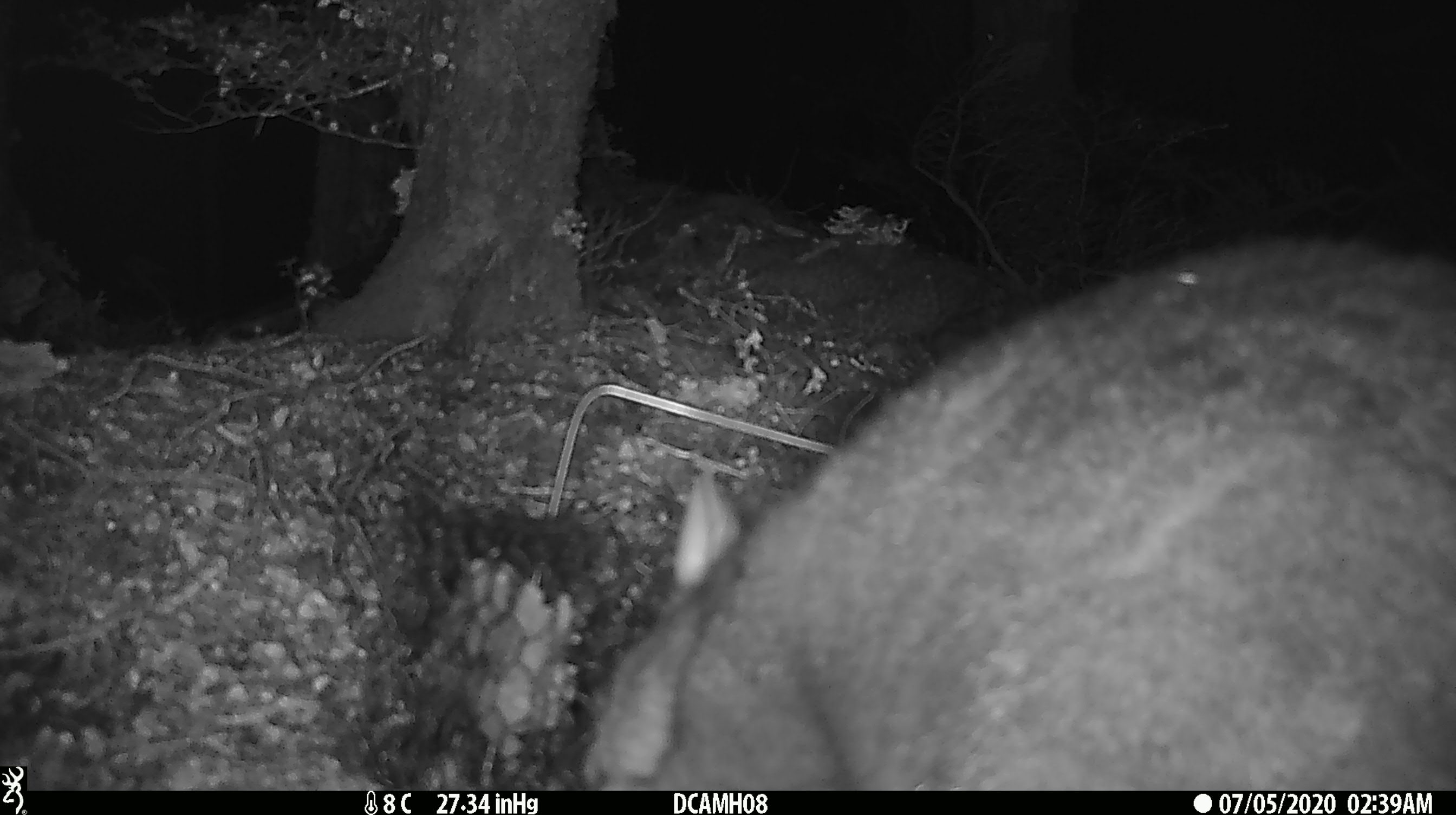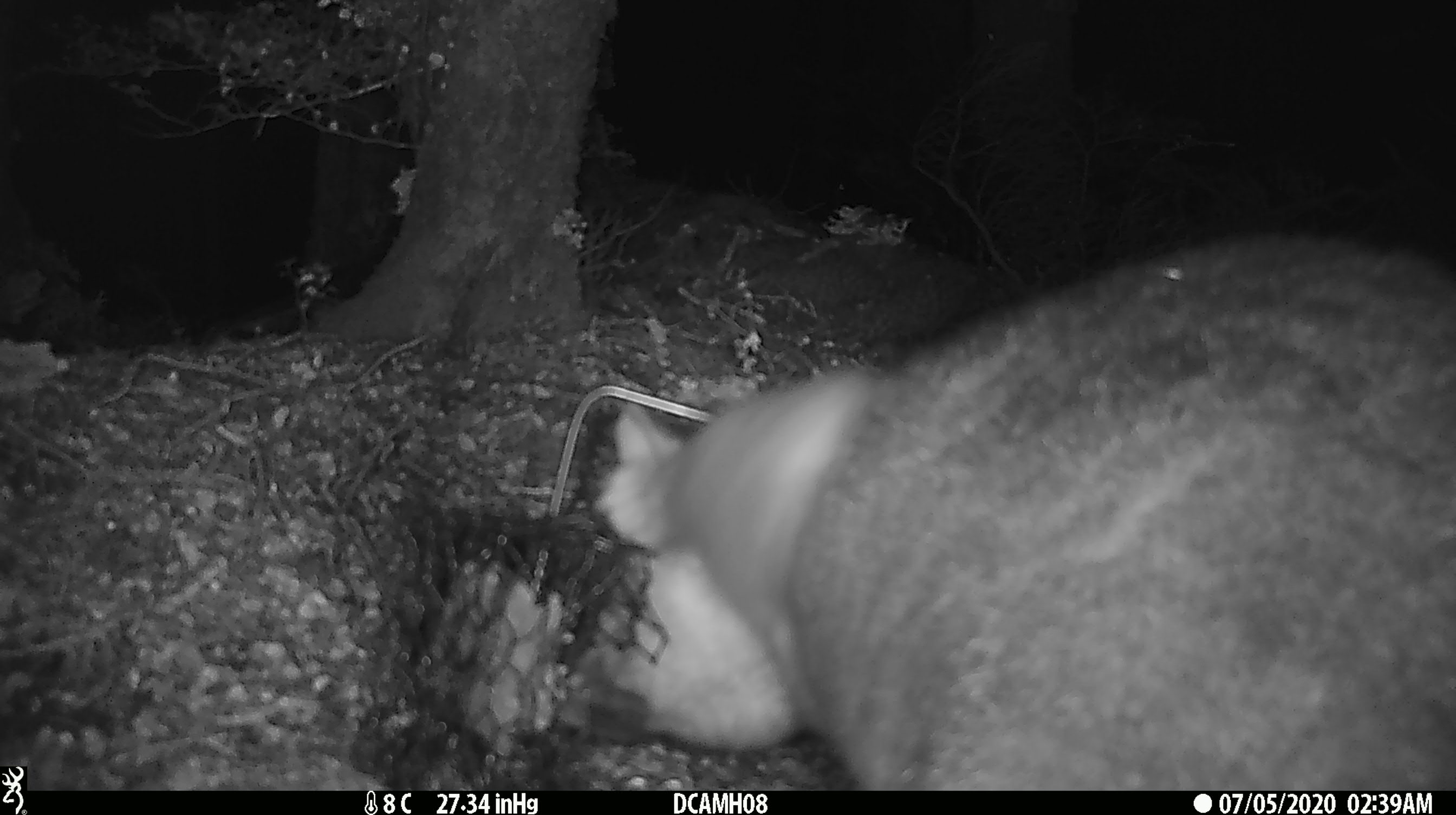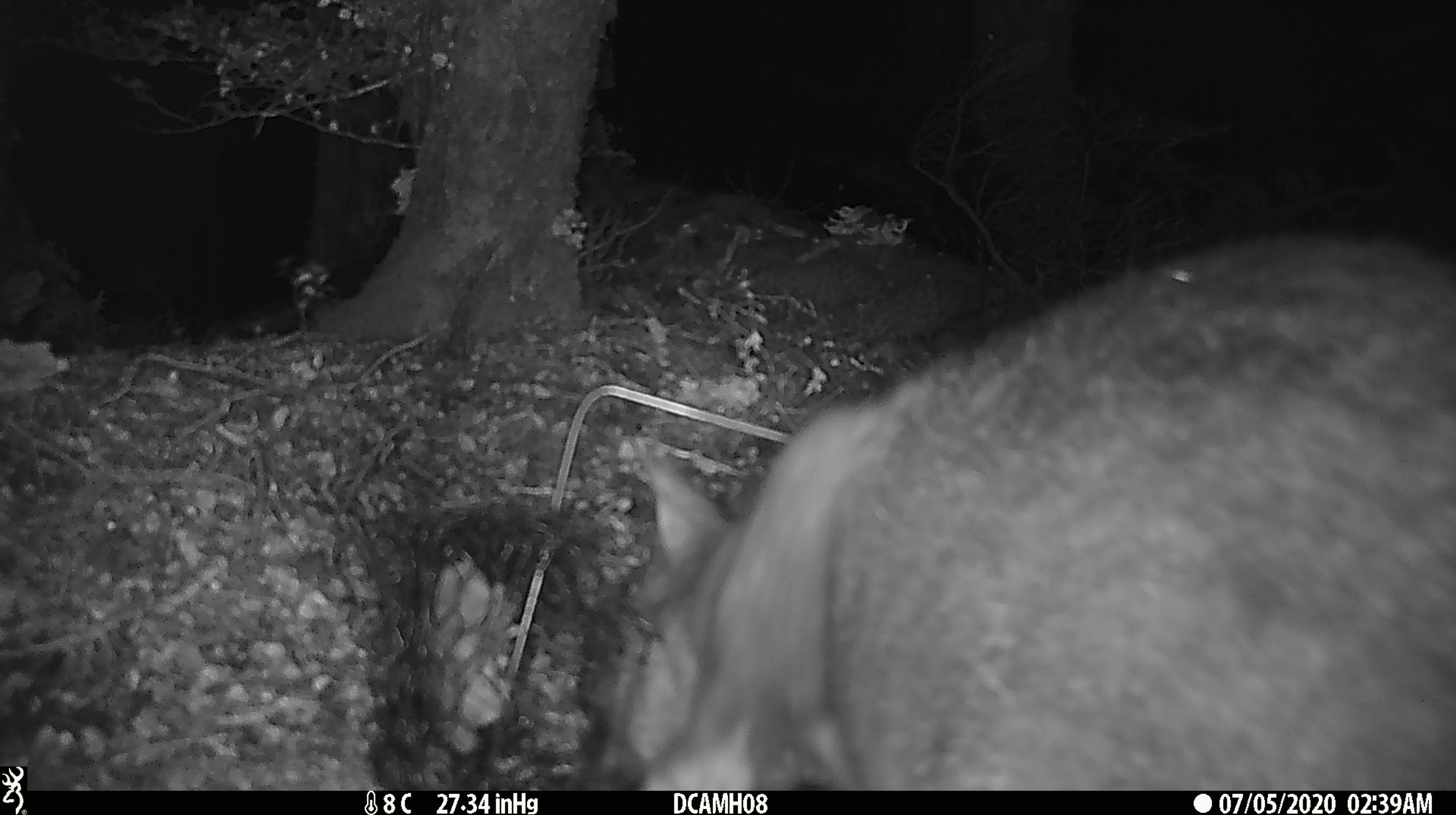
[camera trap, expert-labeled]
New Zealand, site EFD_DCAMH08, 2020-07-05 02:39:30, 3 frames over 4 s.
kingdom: Animalia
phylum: Chordata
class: Mammalia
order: Diprotodontia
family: Phalangeridae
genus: Trichosurus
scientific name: Trichosurus vulpecula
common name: common brushtail possum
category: possum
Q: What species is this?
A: Possum (common brushtail possum) (Trichosurus vulpecula).